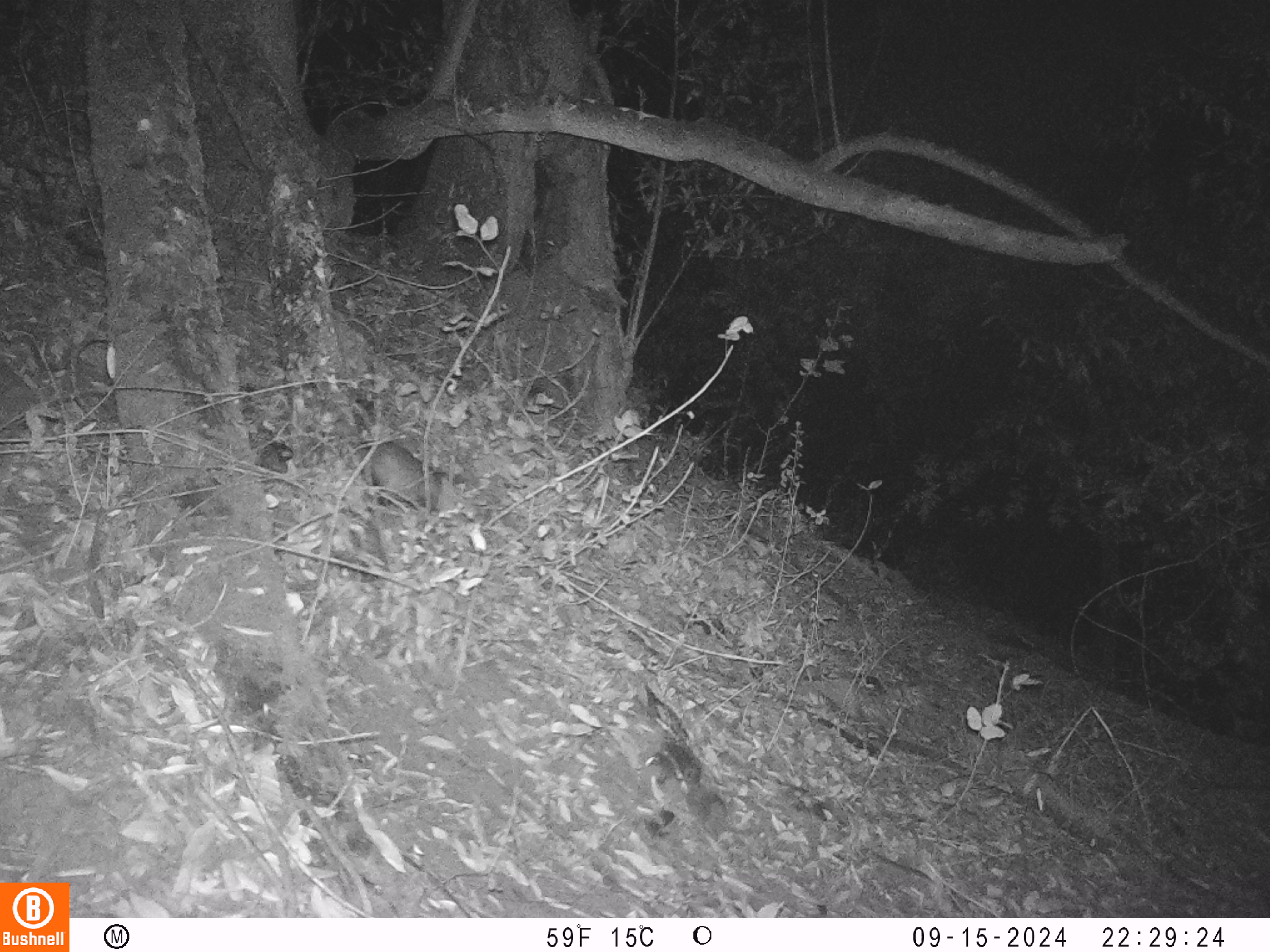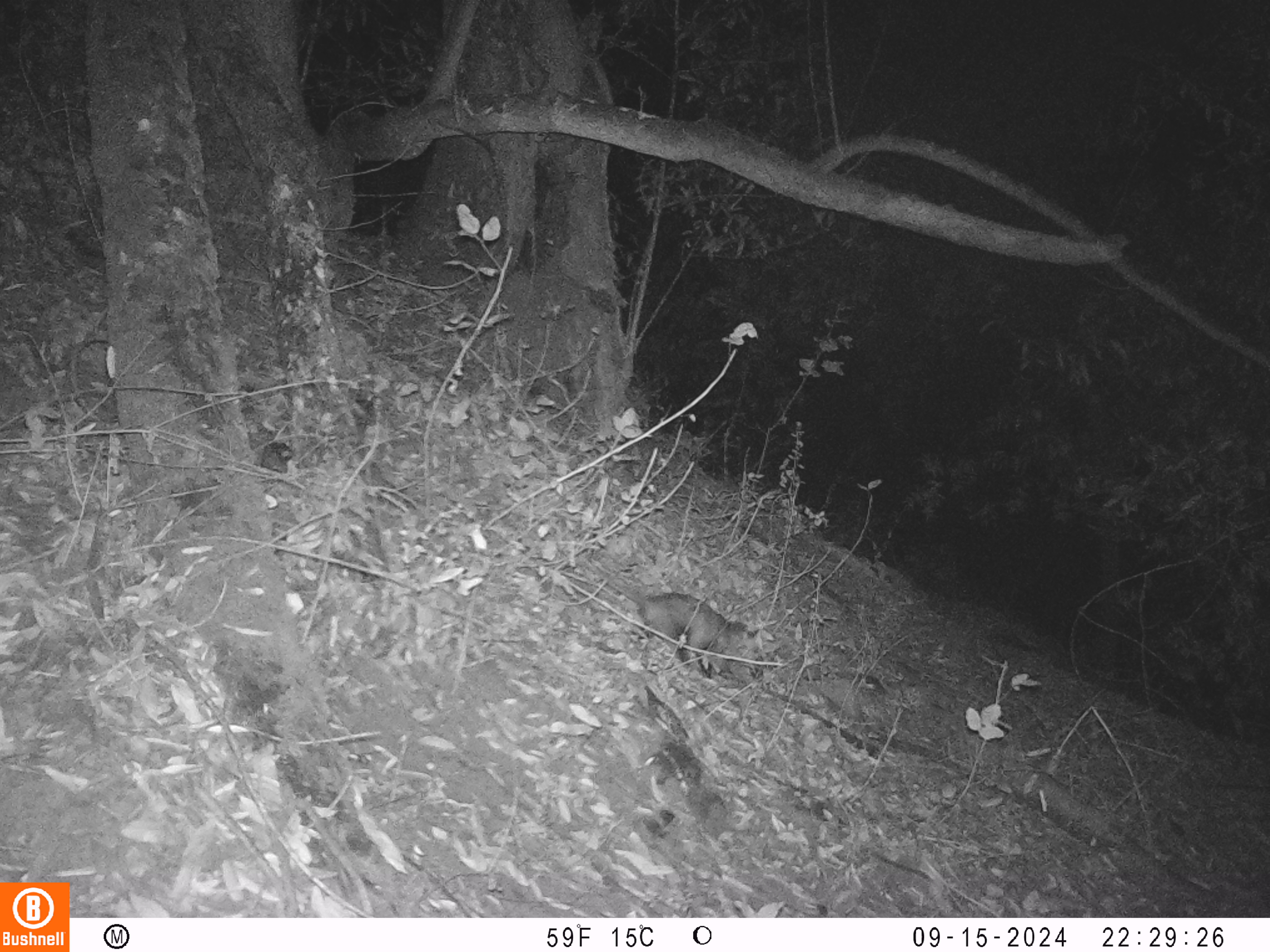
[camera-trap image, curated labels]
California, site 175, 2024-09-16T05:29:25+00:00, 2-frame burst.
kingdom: Animalia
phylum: Chordata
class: Mammalia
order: Didelphimorphia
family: Didelphidae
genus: Didelphis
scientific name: Didelphis virginiana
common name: virginia opossum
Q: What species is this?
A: Virginia opossum (Didelphis virginiana).